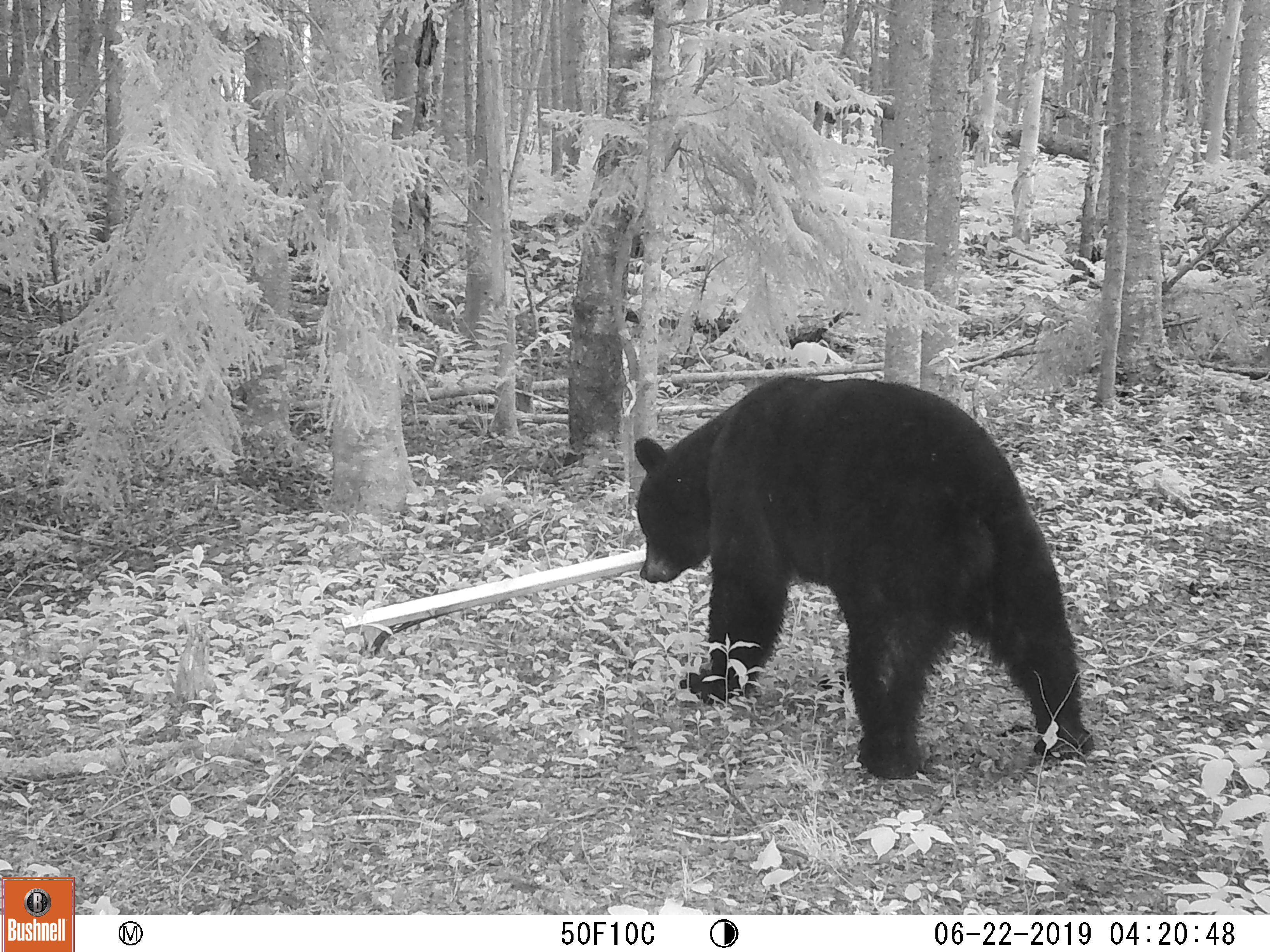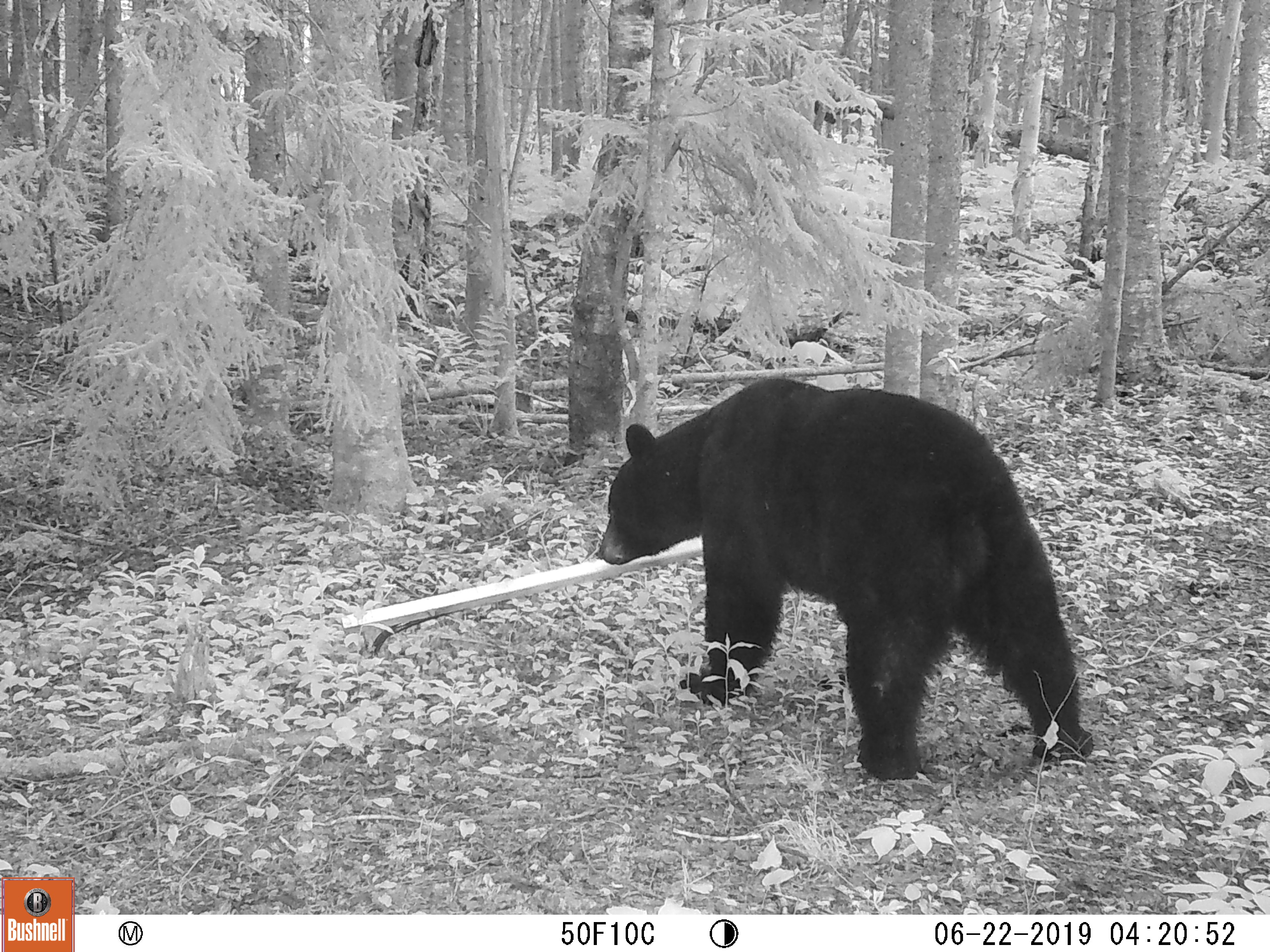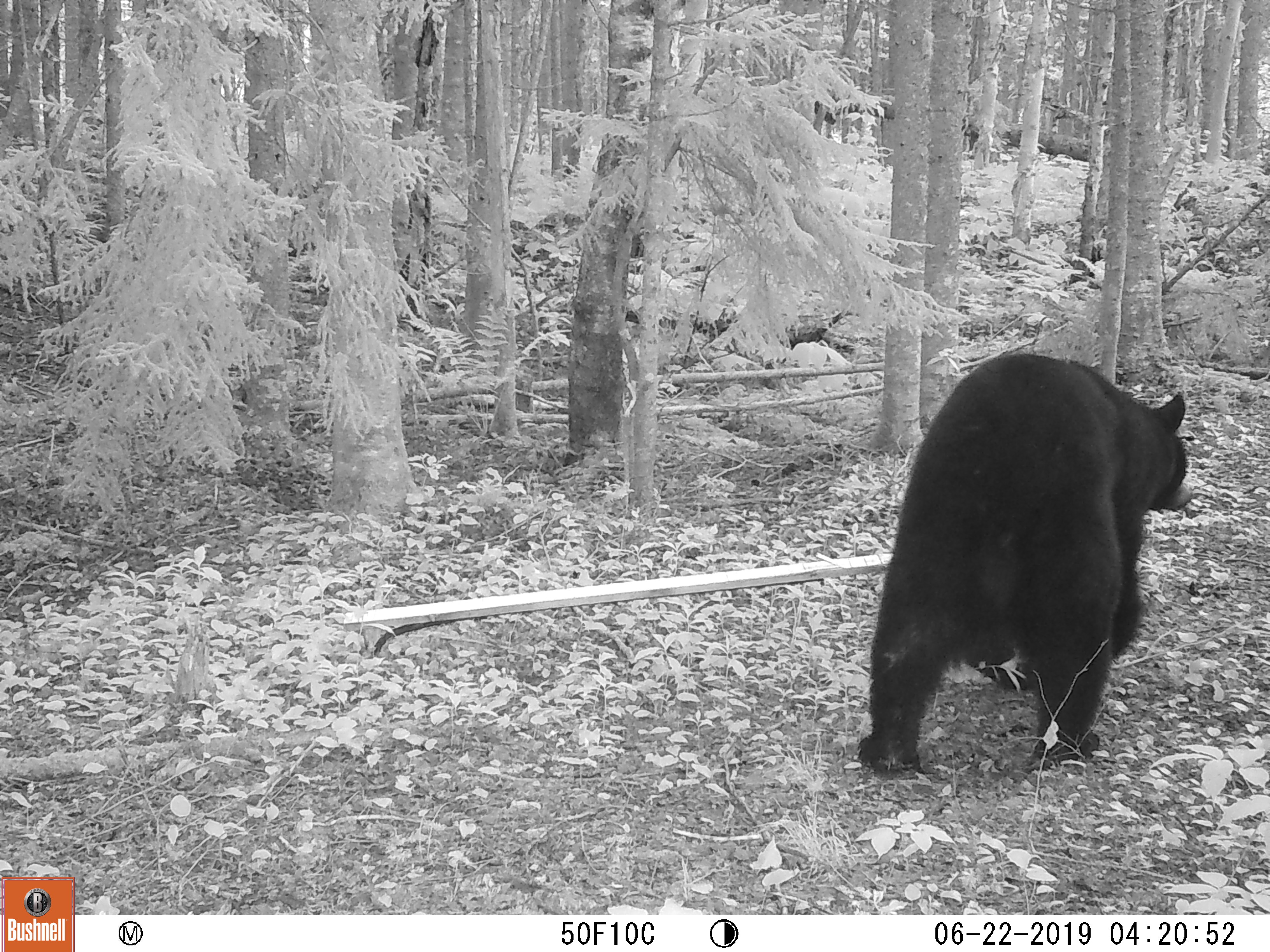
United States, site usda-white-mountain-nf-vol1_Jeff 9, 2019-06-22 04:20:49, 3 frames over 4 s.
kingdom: Animalia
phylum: Chordata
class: Mammalia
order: Carnivora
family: Ursidae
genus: Ursus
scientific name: Ursus americanus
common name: black bear